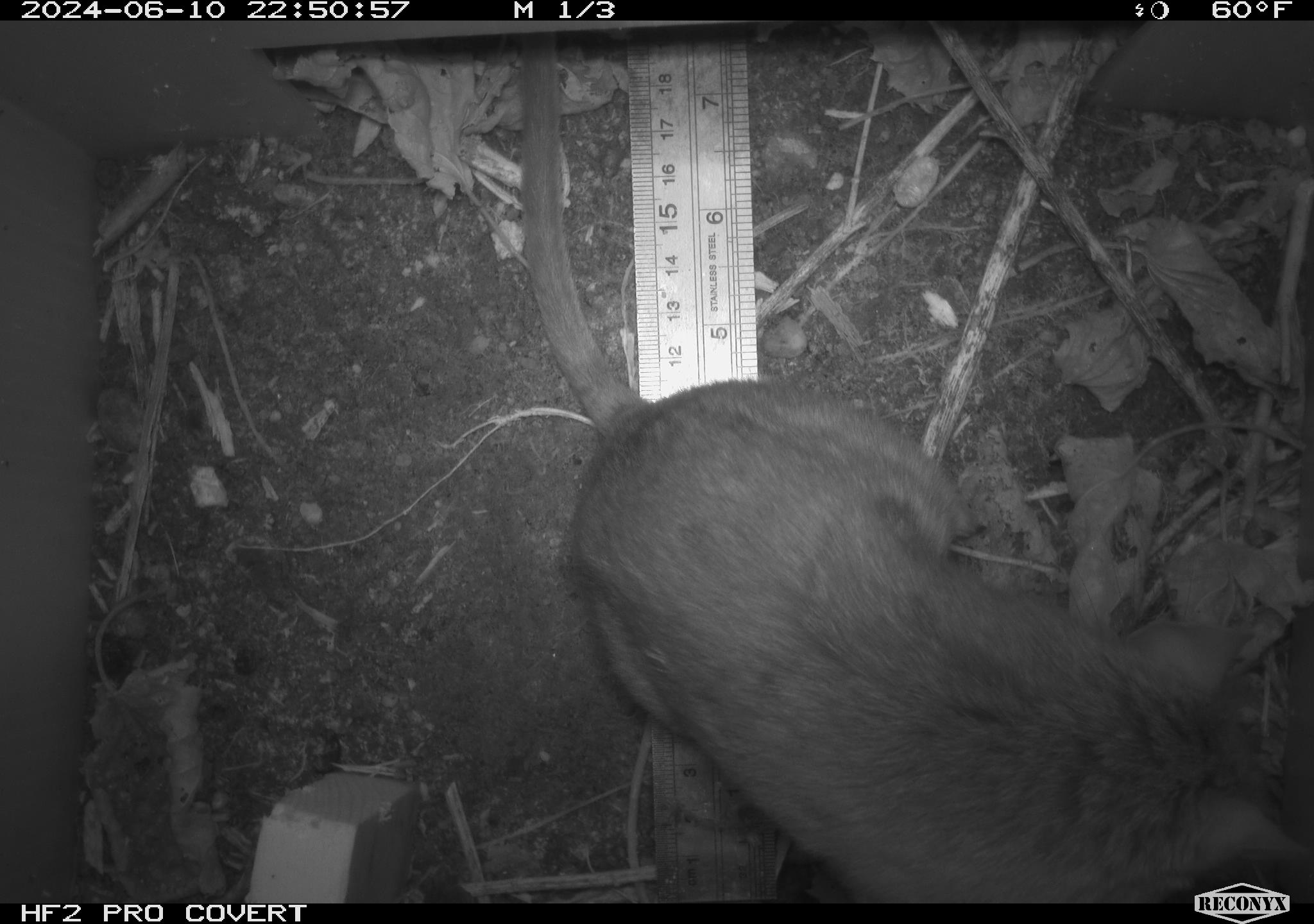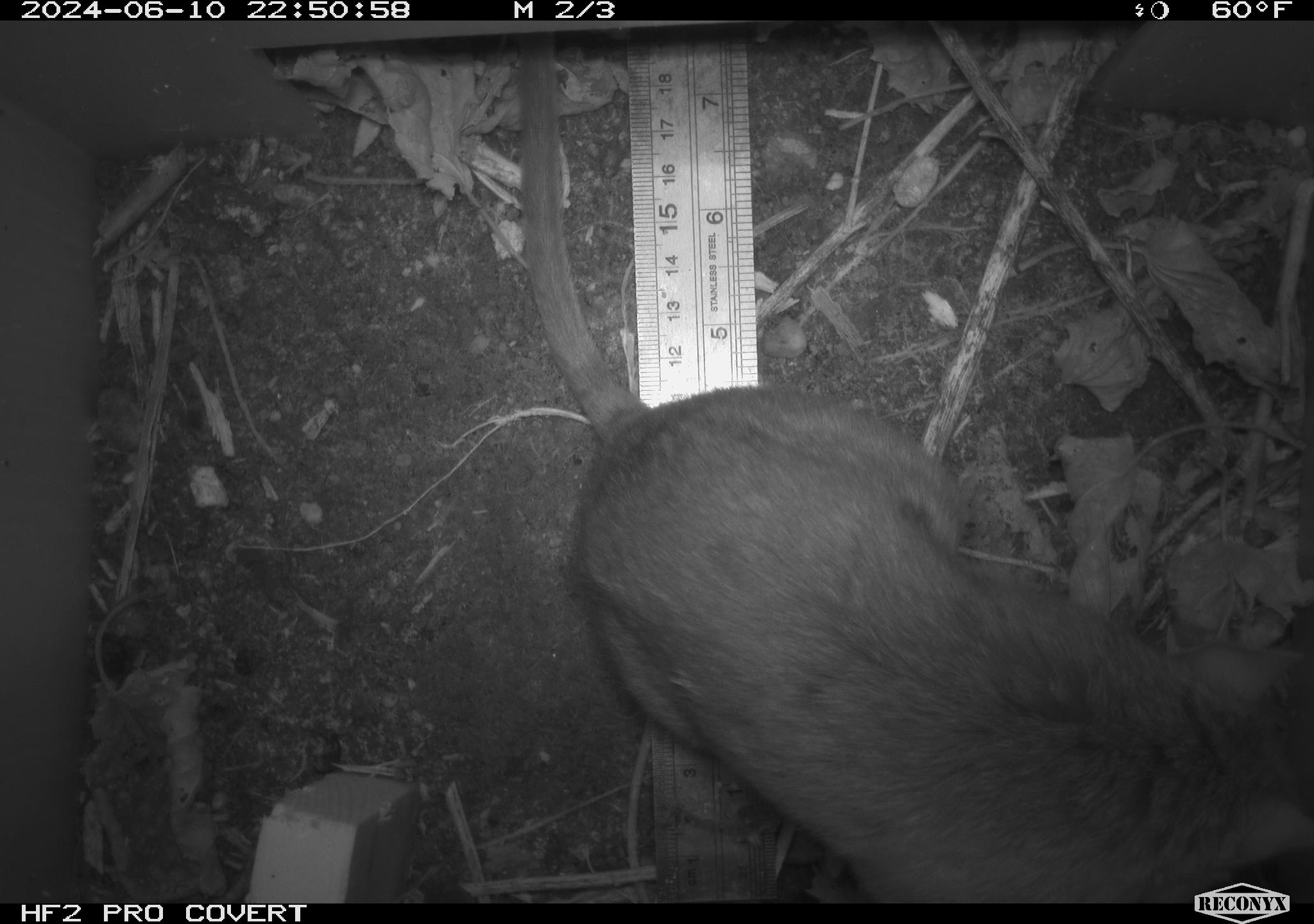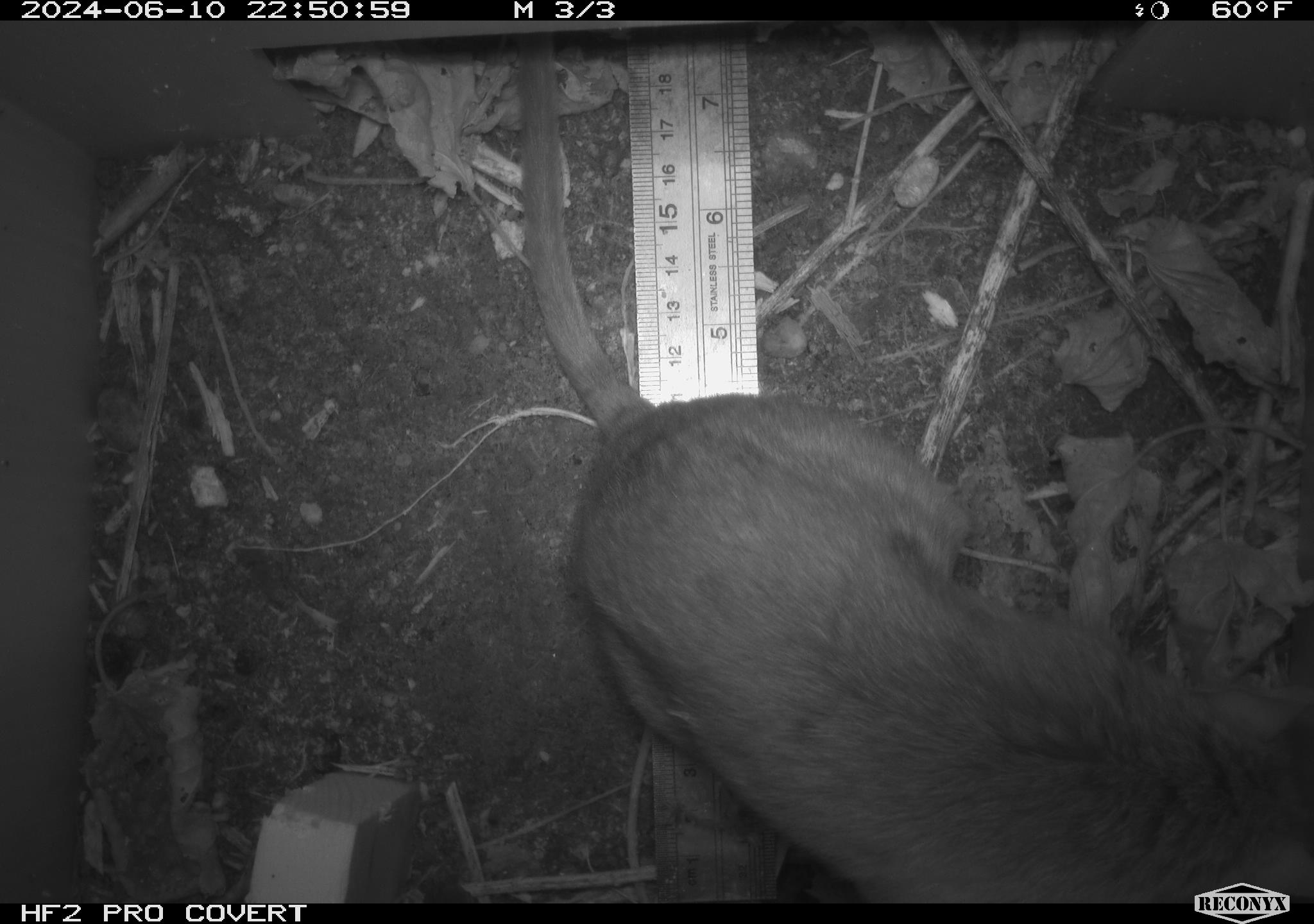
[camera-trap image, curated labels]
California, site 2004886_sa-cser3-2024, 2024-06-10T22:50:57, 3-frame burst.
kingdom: Animalia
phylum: Chordata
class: Mammalia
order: Rodentia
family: Muridae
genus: Rattus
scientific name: Rattus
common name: rat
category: rattus species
Rattus species (rat) (Rattus).